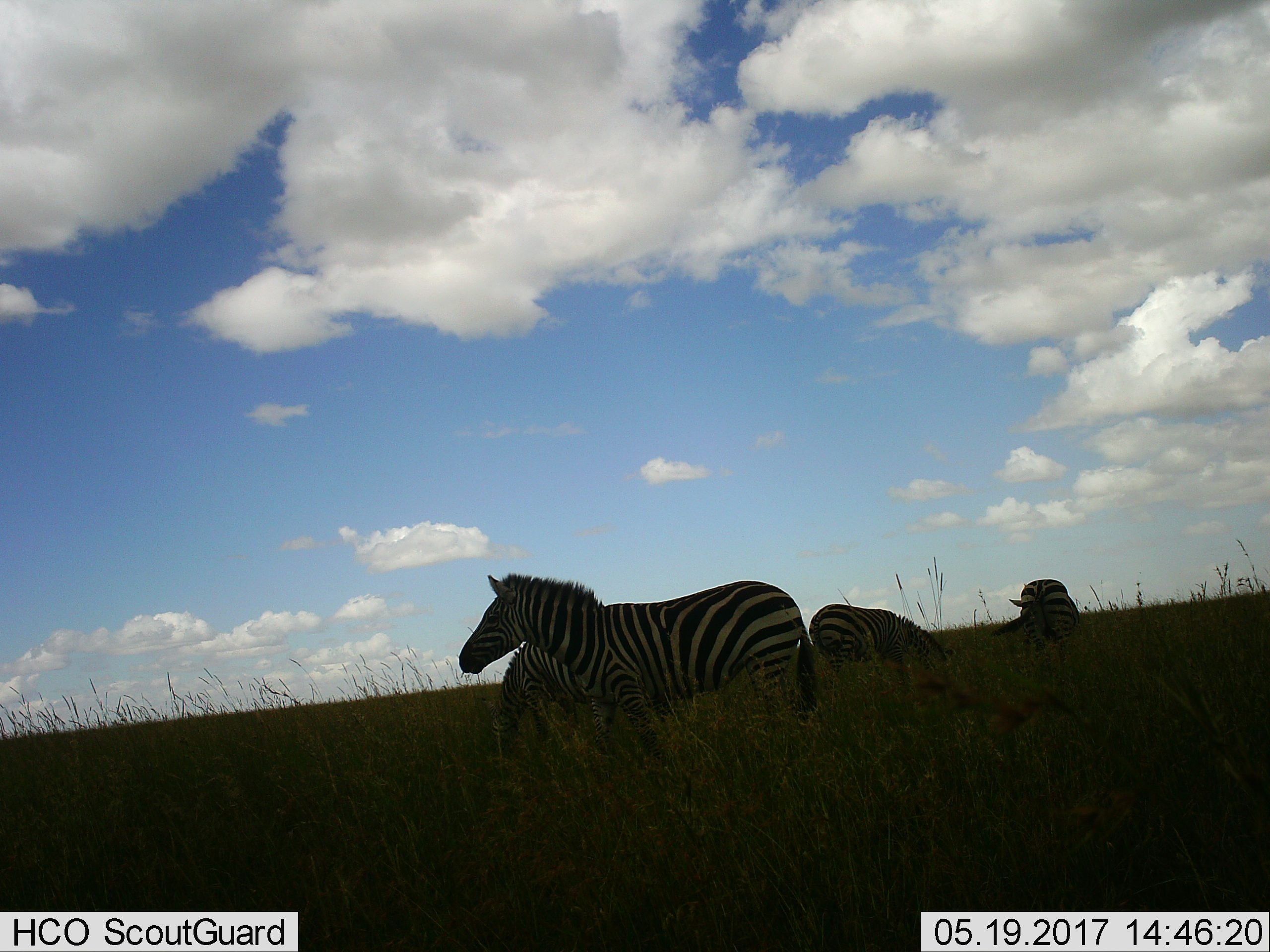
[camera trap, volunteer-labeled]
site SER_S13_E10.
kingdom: Animalia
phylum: Chordata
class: Mammalia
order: Perissodactyla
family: Equidae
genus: Equus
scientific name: Equus quagga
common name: plains zebra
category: zebraplains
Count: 4.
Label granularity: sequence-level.